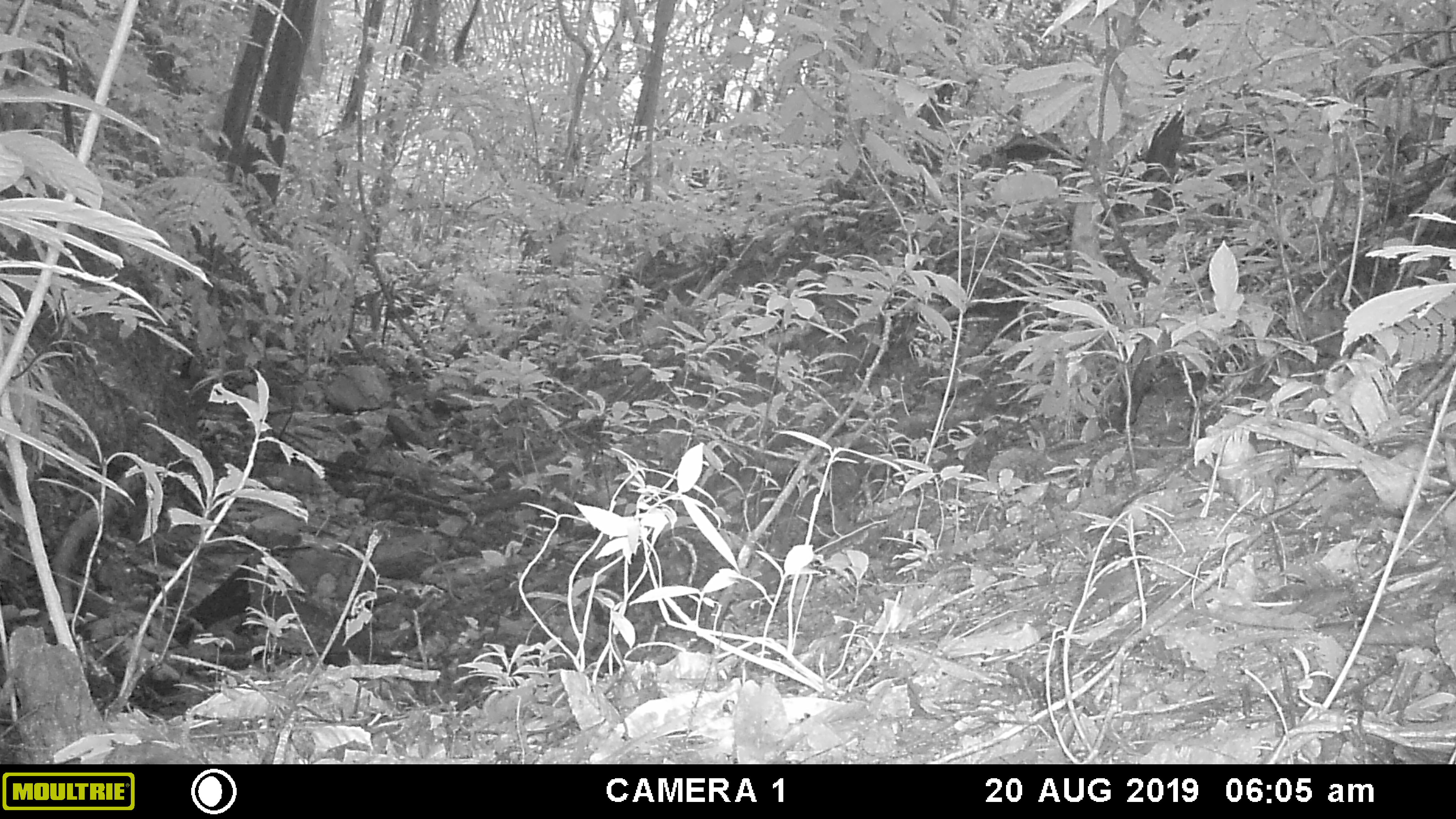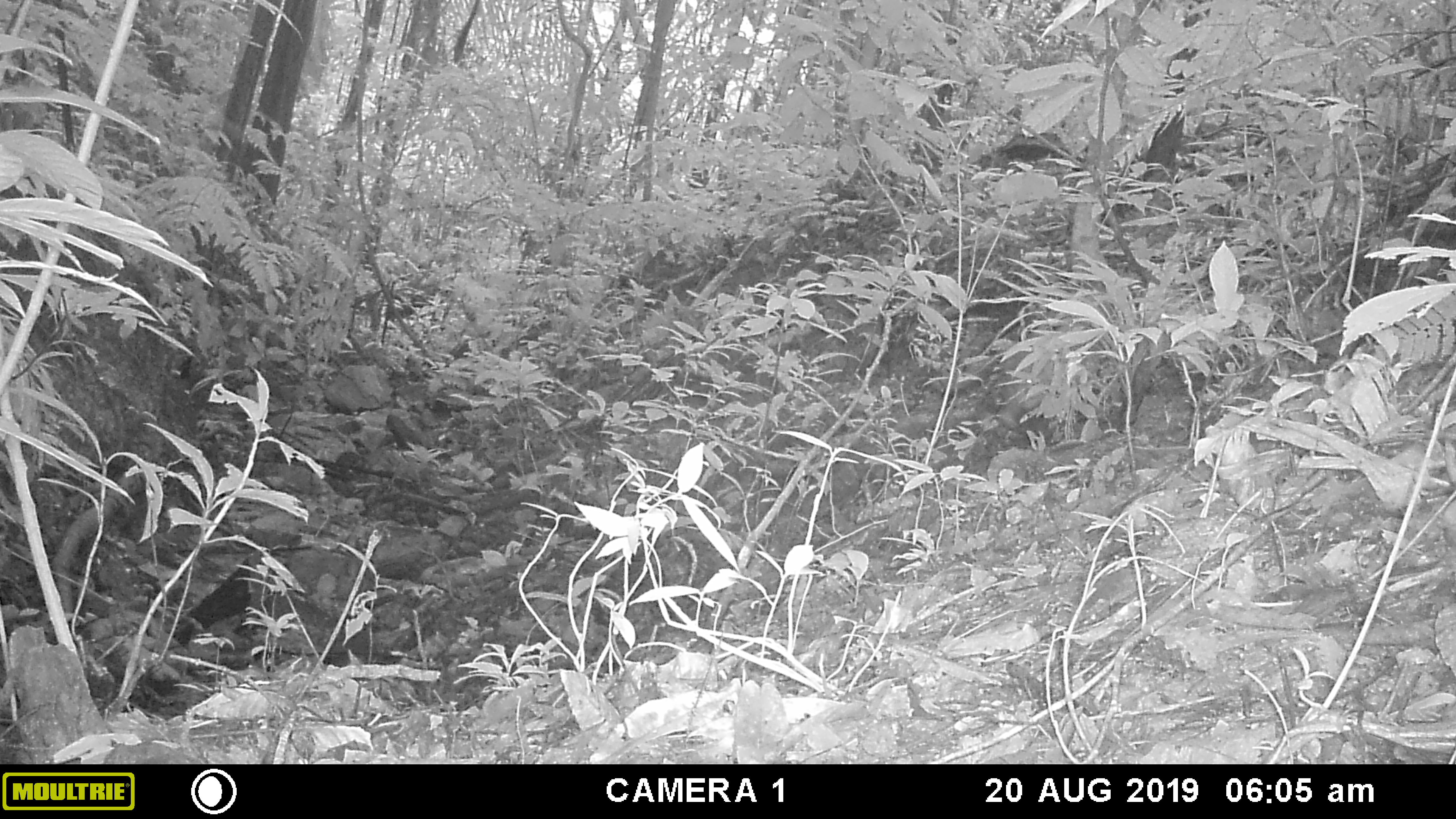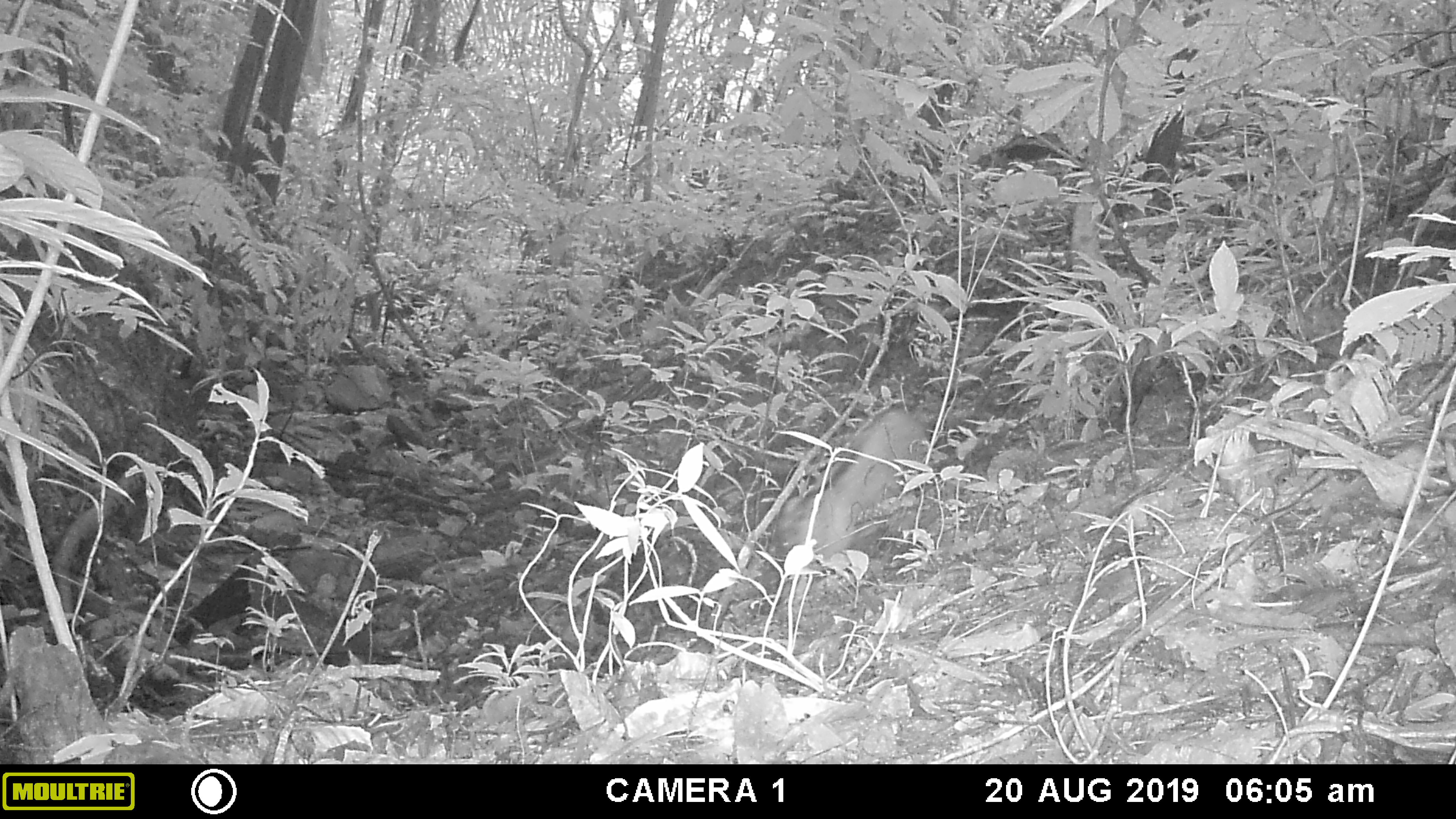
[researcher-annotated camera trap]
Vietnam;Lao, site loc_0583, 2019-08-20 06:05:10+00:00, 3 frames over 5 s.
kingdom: Animalia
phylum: Chordata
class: Mammalia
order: Artiodactyla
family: Suidae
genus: Sus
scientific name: Sus scrofa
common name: eurasian wild pig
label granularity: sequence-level